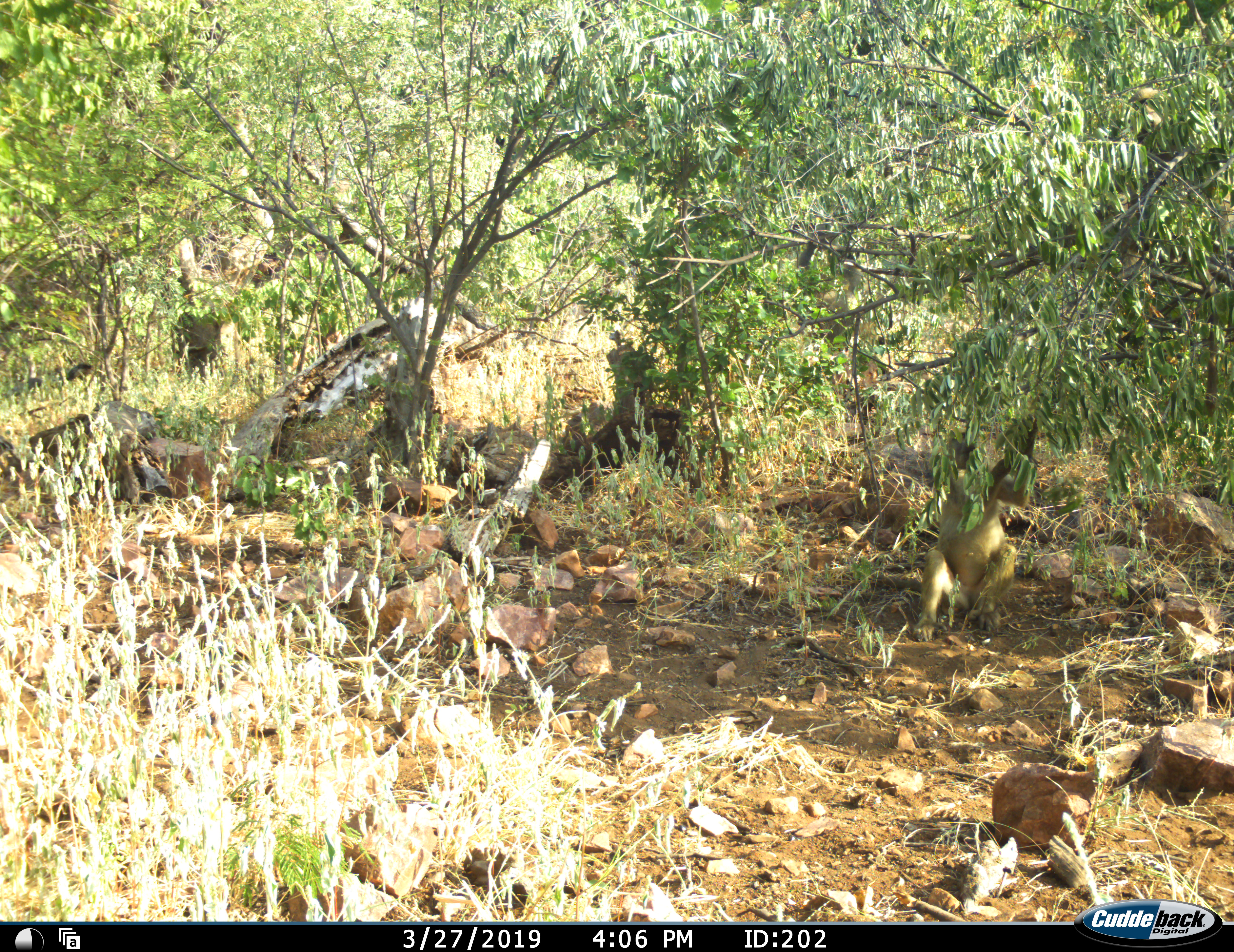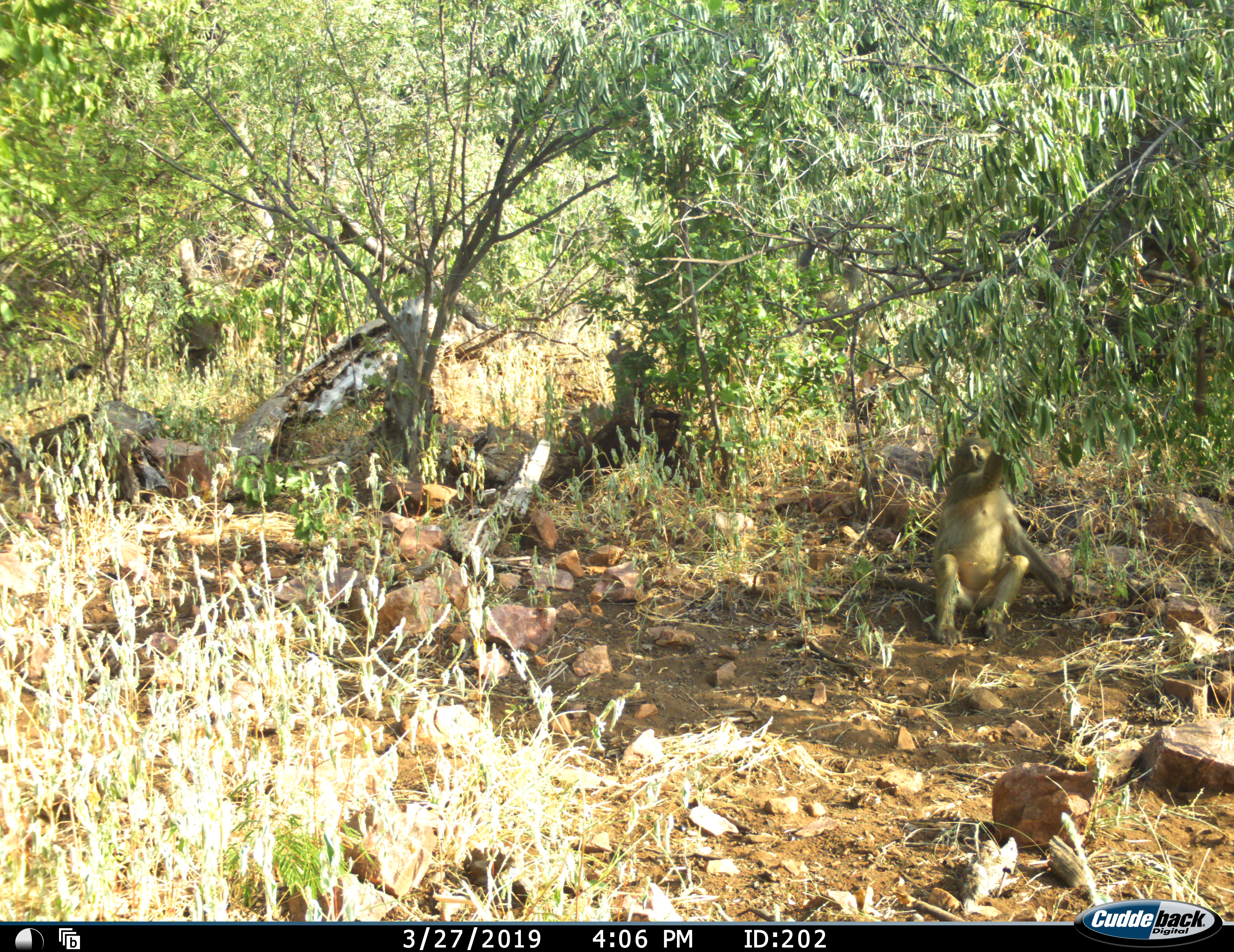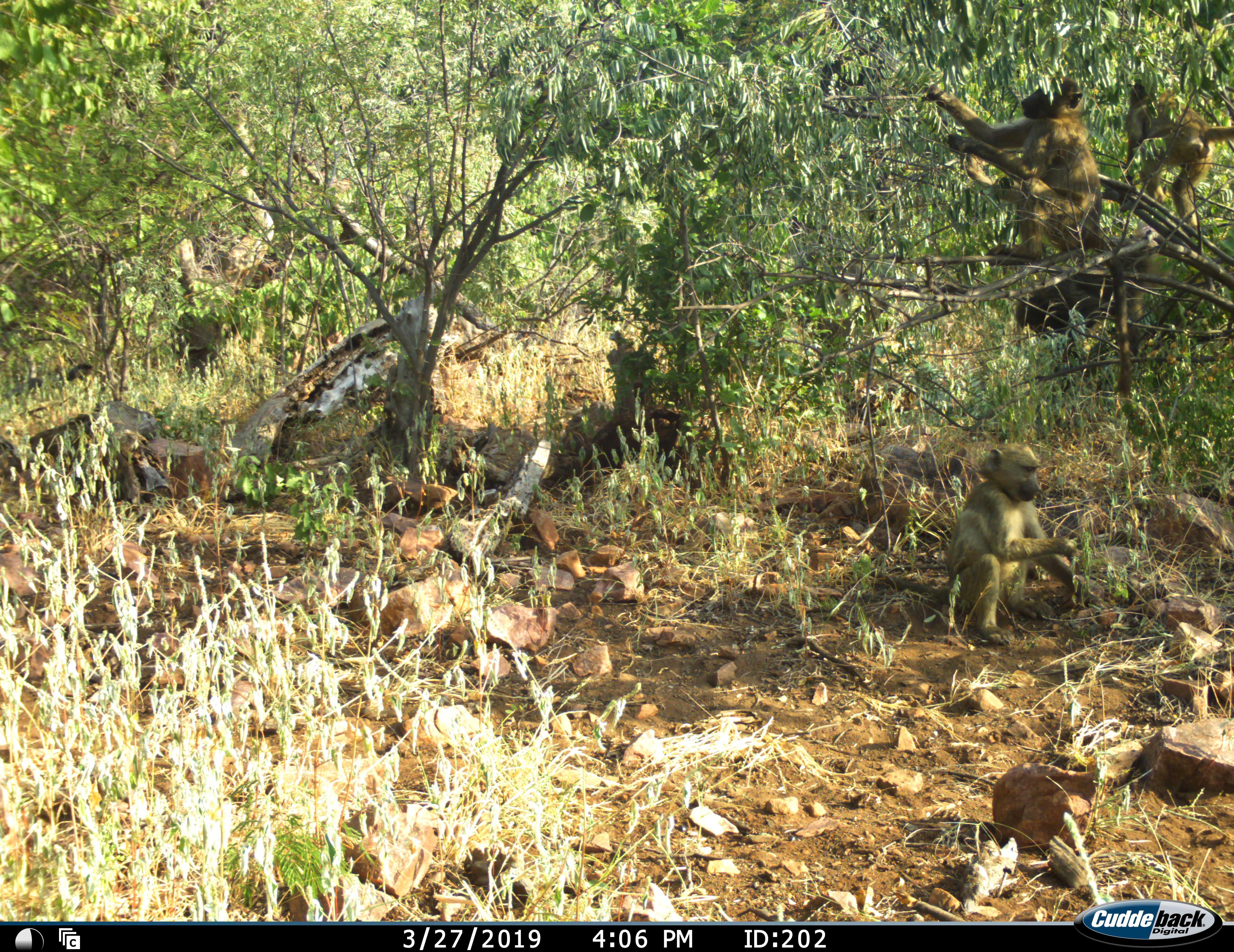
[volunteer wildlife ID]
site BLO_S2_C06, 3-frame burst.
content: unidentified animal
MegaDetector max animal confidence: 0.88